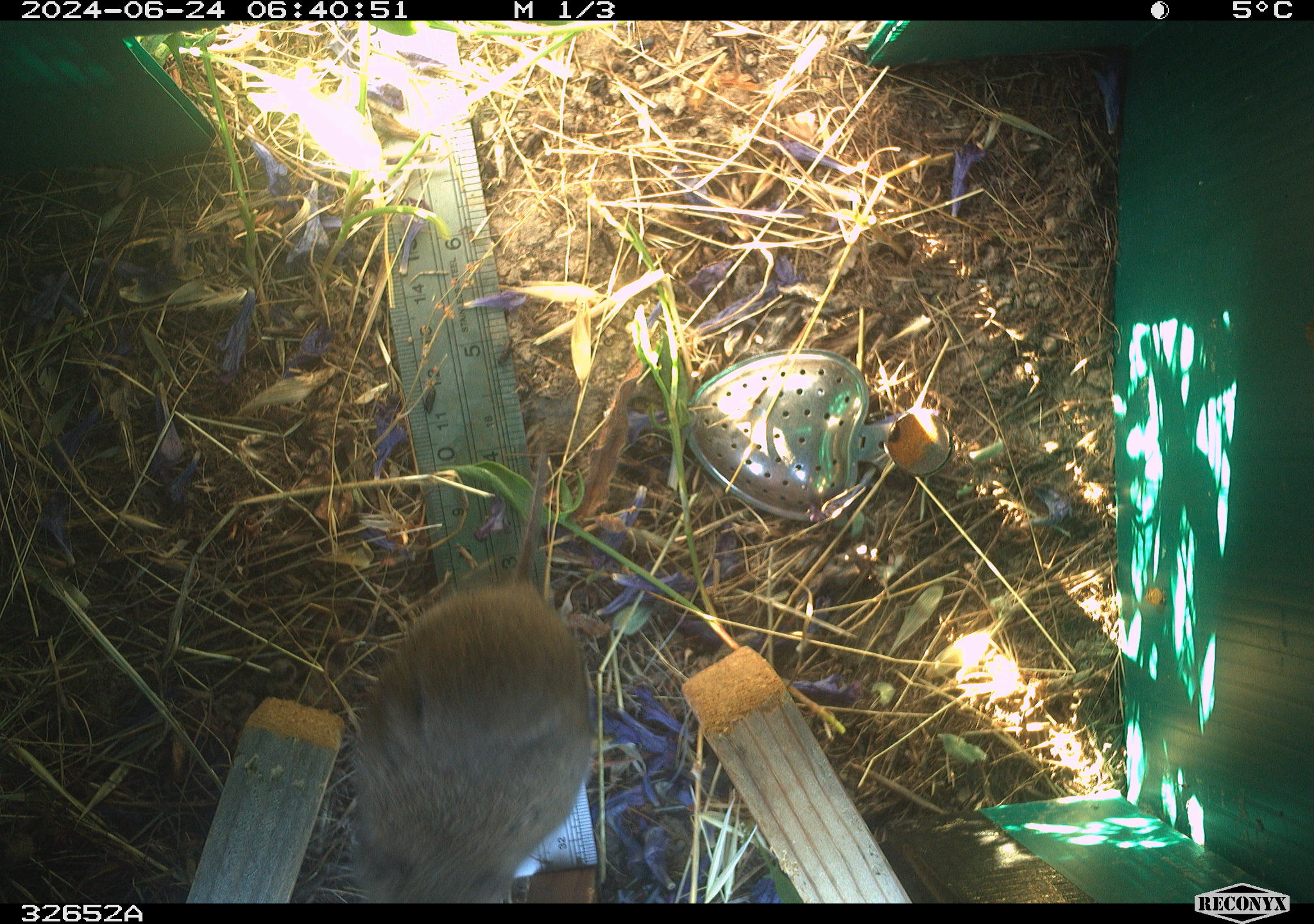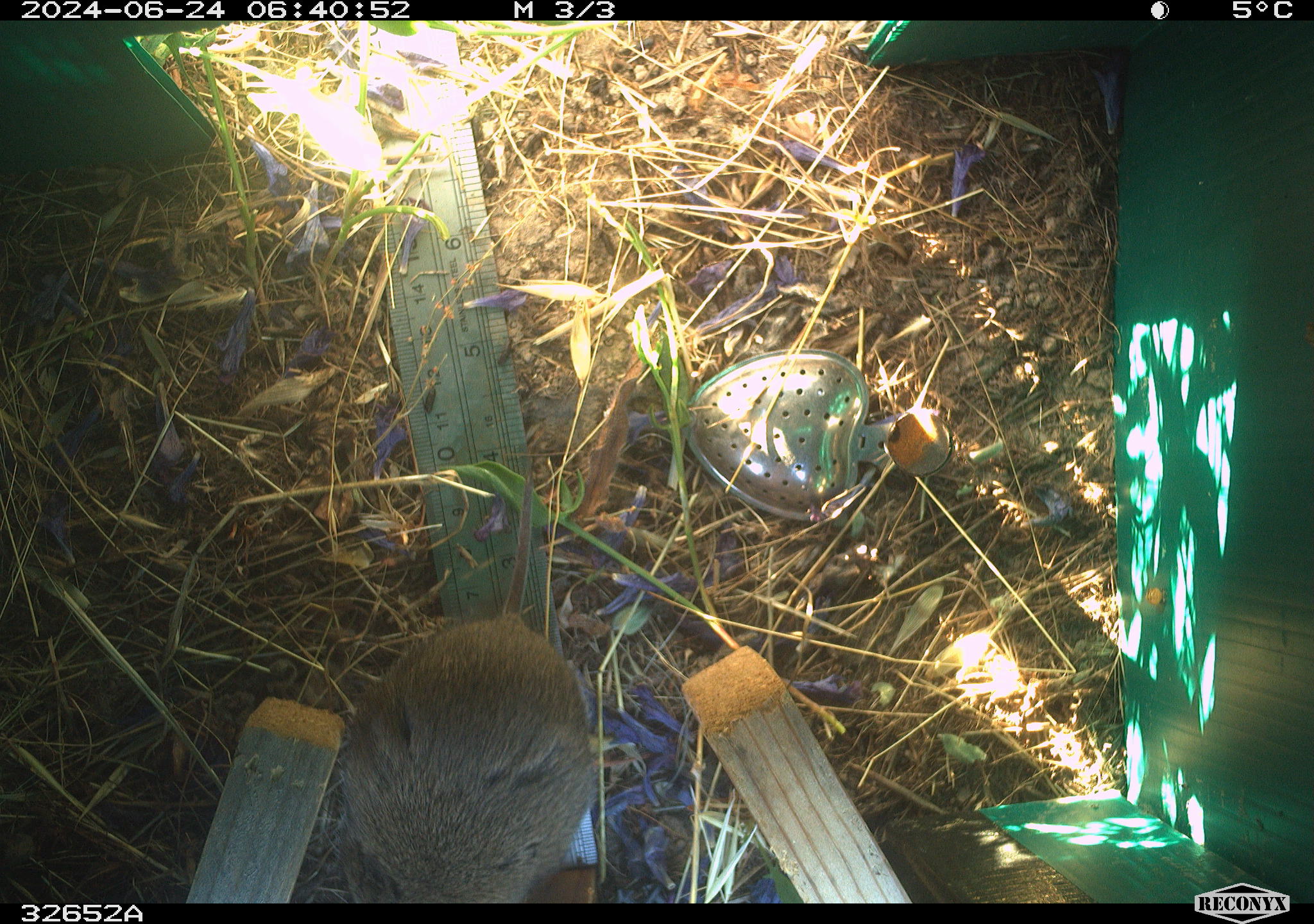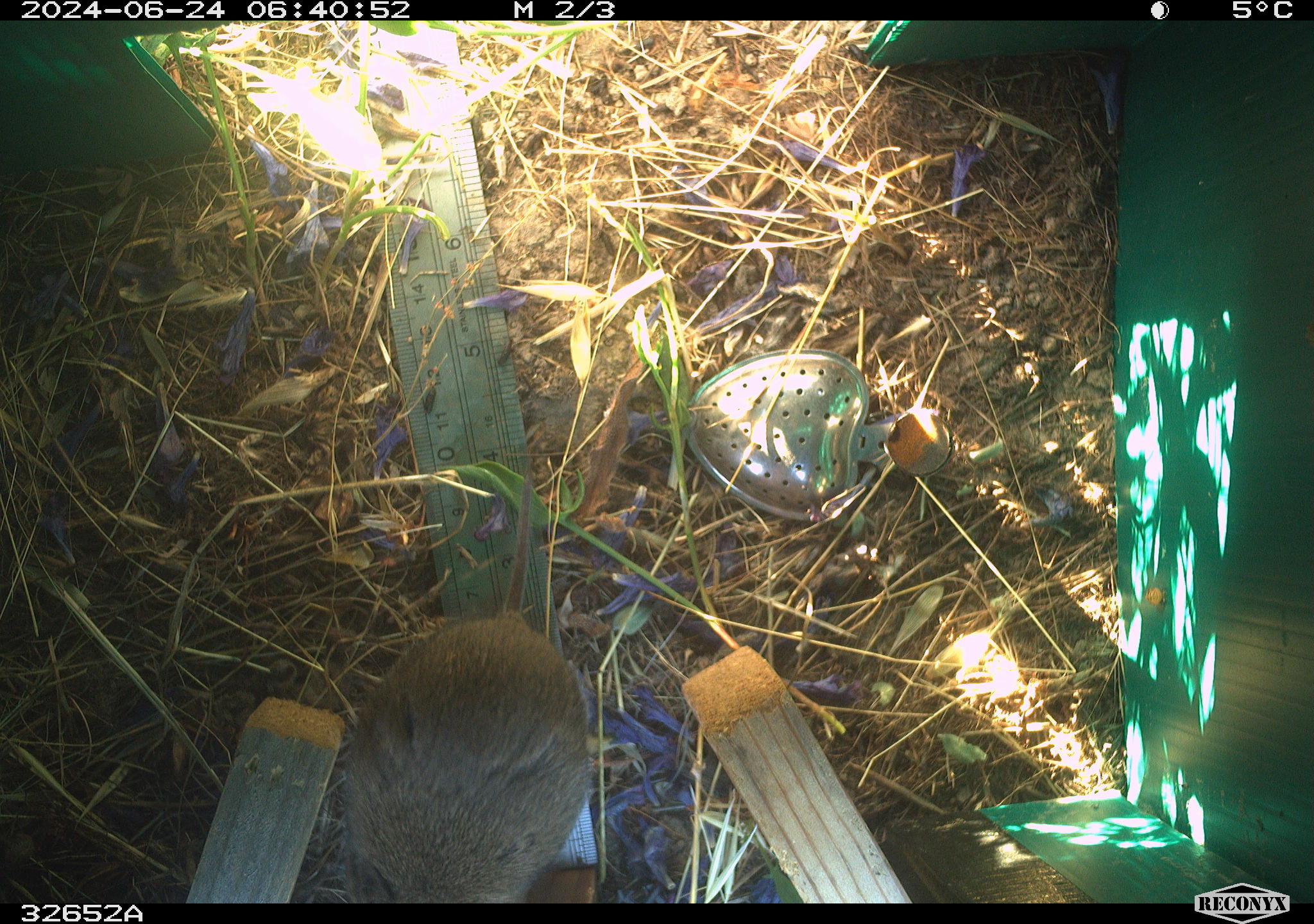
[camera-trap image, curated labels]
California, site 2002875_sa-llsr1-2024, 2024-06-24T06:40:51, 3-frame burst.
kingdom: Animalia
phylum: Chordata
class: Mammalia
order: Rodentia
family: Cricetidae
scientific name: Arvicolinae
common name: voles, lemmings, and muskrats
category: arvicolinae subfamily